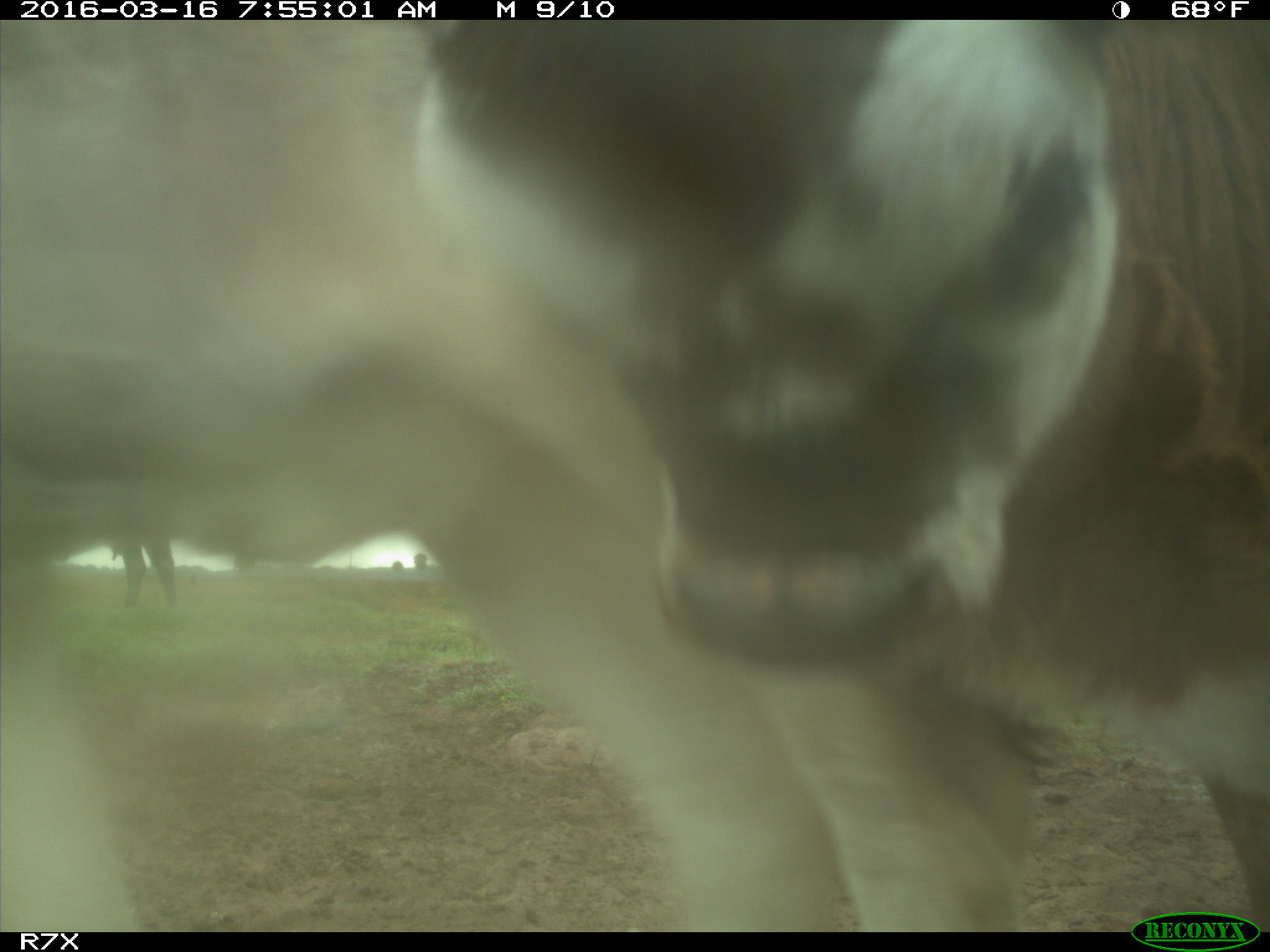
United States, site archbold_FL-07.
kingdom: Animalia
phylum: Chordata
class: Mammalia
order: Artiodactyla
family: Bovidae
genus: Bos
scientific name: Bos taurus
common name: domestic cow